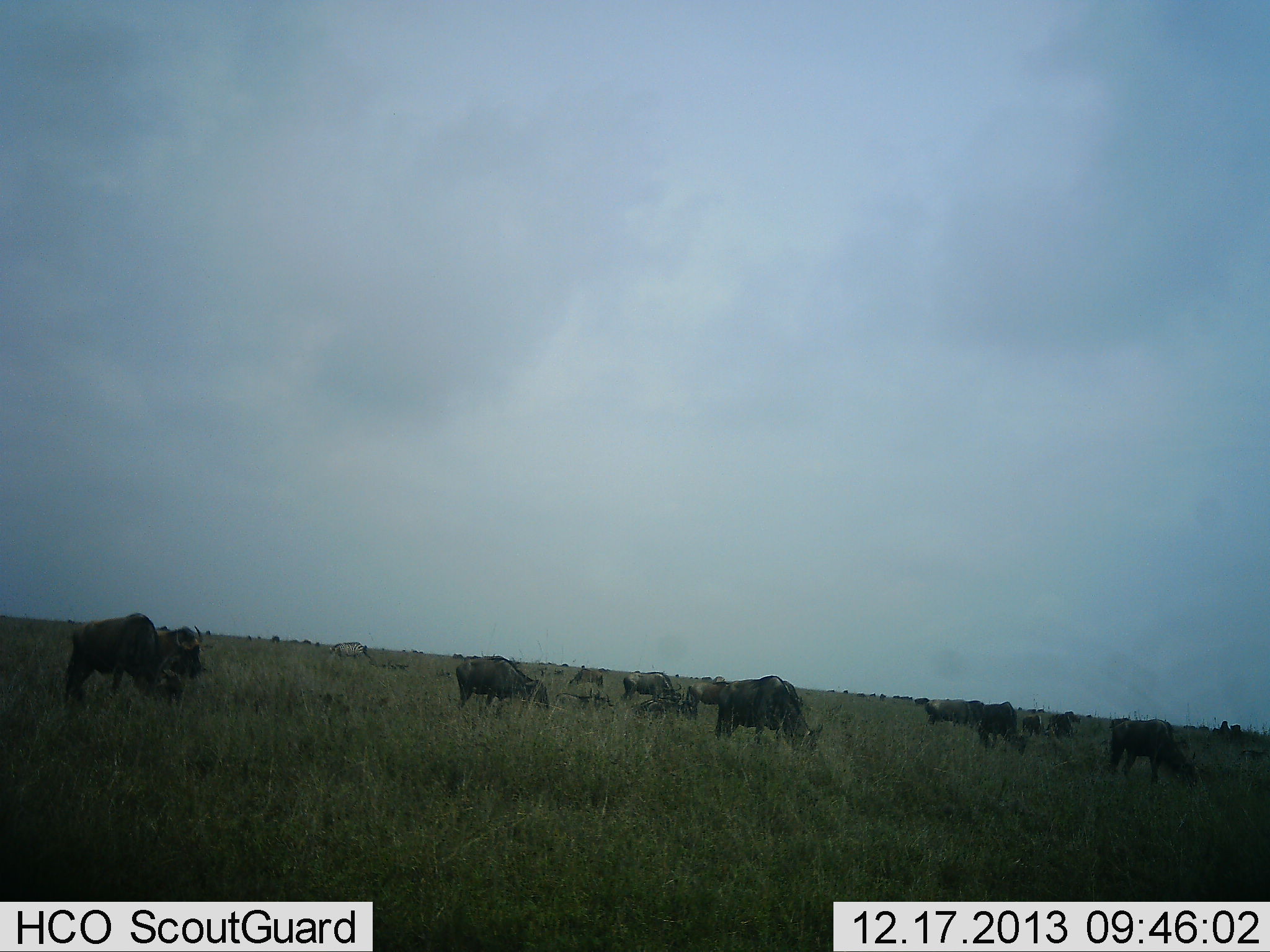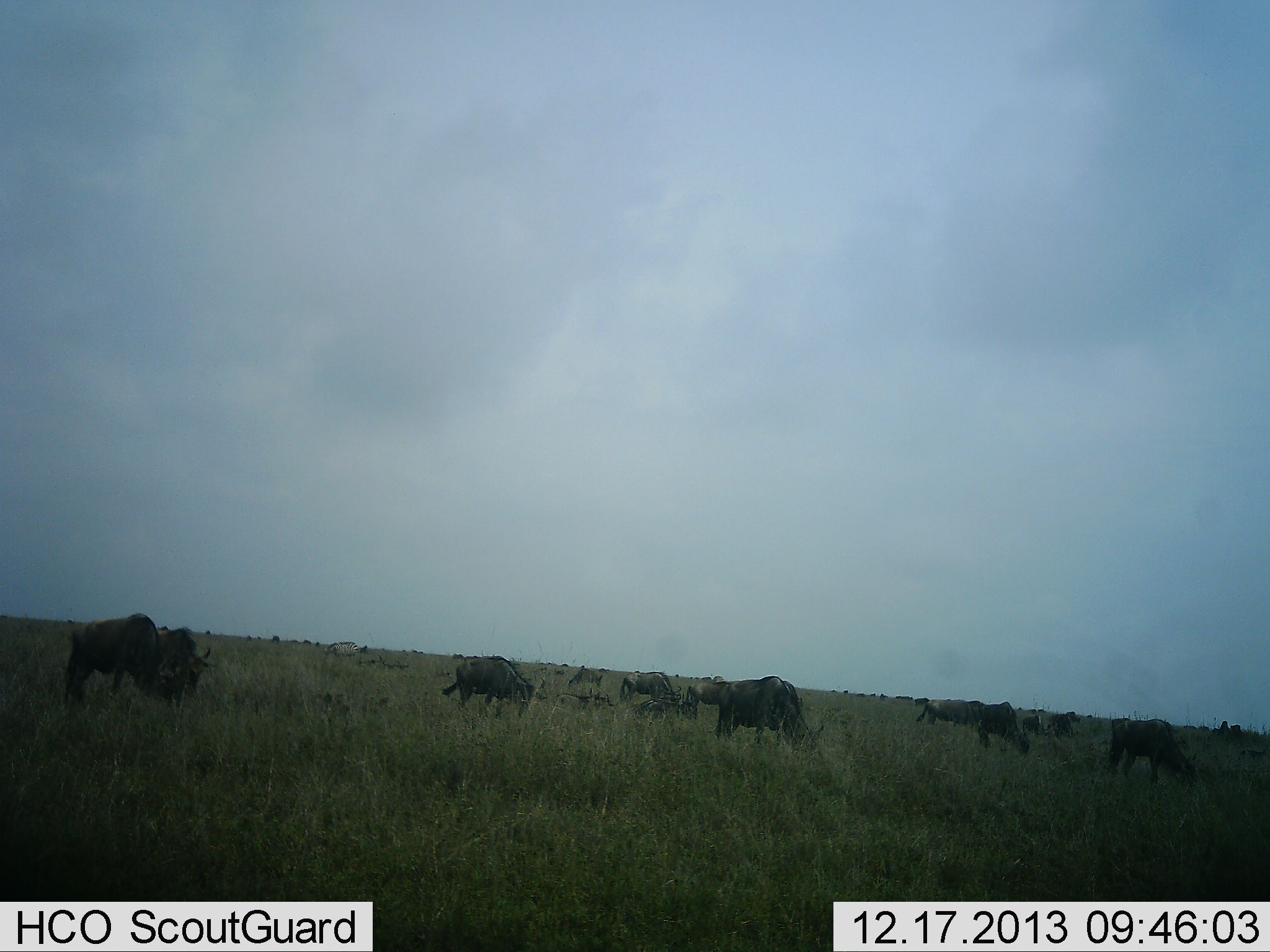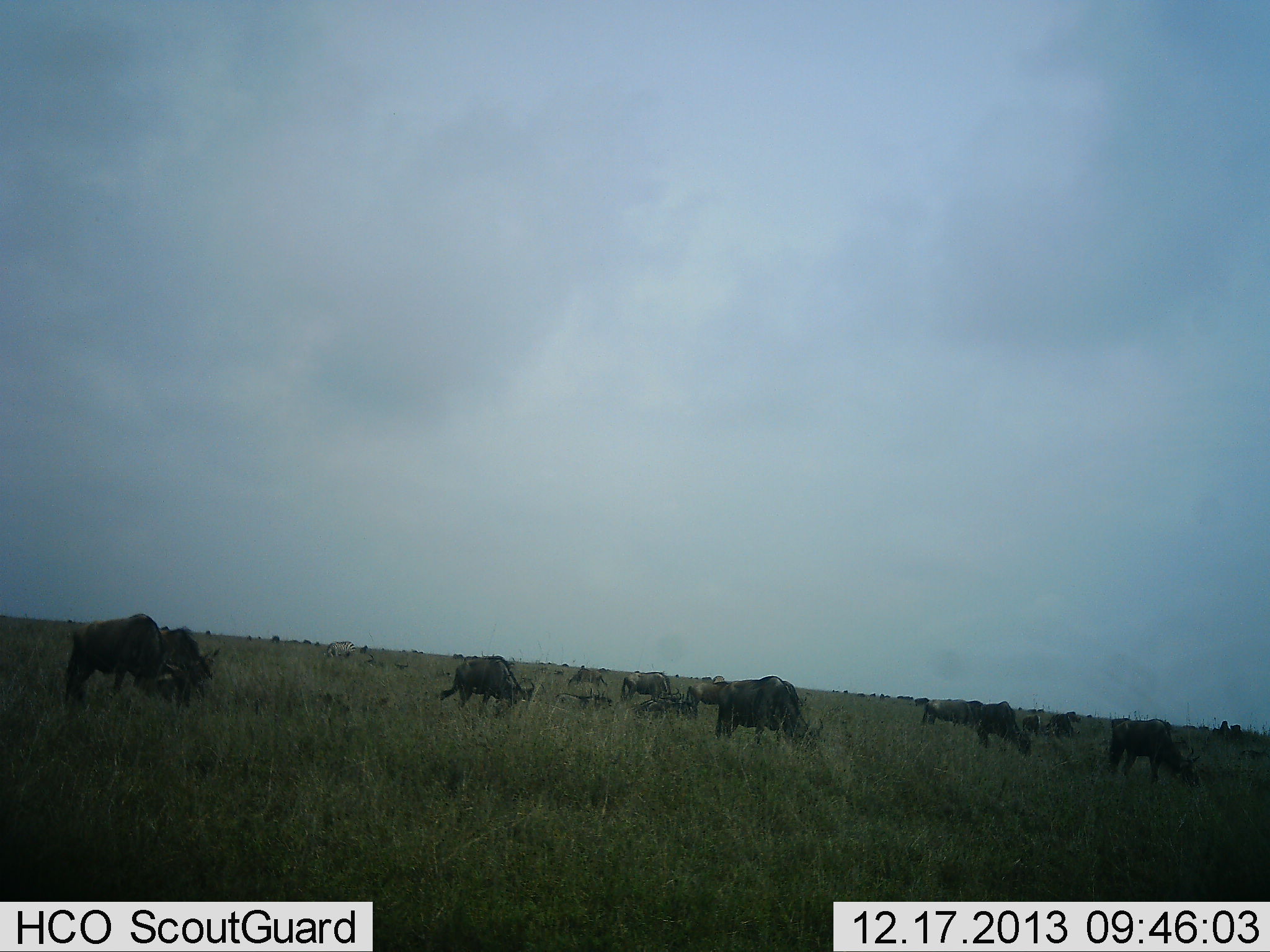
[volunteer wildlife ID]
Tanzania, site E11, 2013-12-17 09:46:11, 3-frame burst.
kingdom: Animalia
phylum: Chordata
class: Mammalia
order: Artiodactyla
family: Bovidae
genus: Connochaetes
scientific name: Connochaetes taurinus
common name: blue wildebeest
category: wildebeest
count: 11-50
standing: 10%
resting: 0%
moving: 0%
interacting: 0%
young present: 0%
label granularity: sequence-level